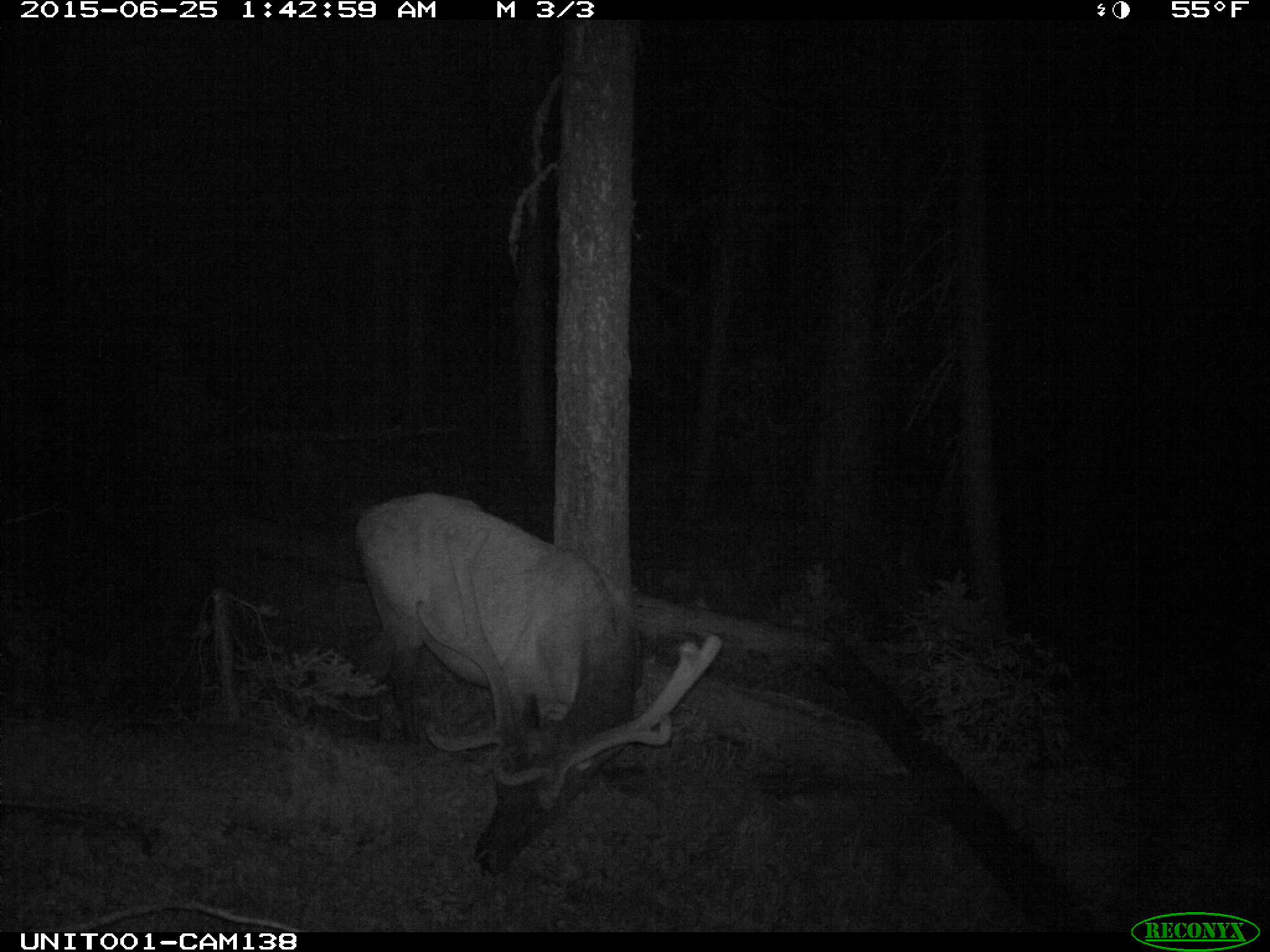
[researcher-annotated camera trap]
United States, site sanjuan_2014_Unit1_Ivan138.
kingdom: Animalia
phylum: Chordata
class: Mammalia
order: Artiodactyla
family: Cervidae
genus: Cervus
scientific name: Cervus elaphus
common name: red deer